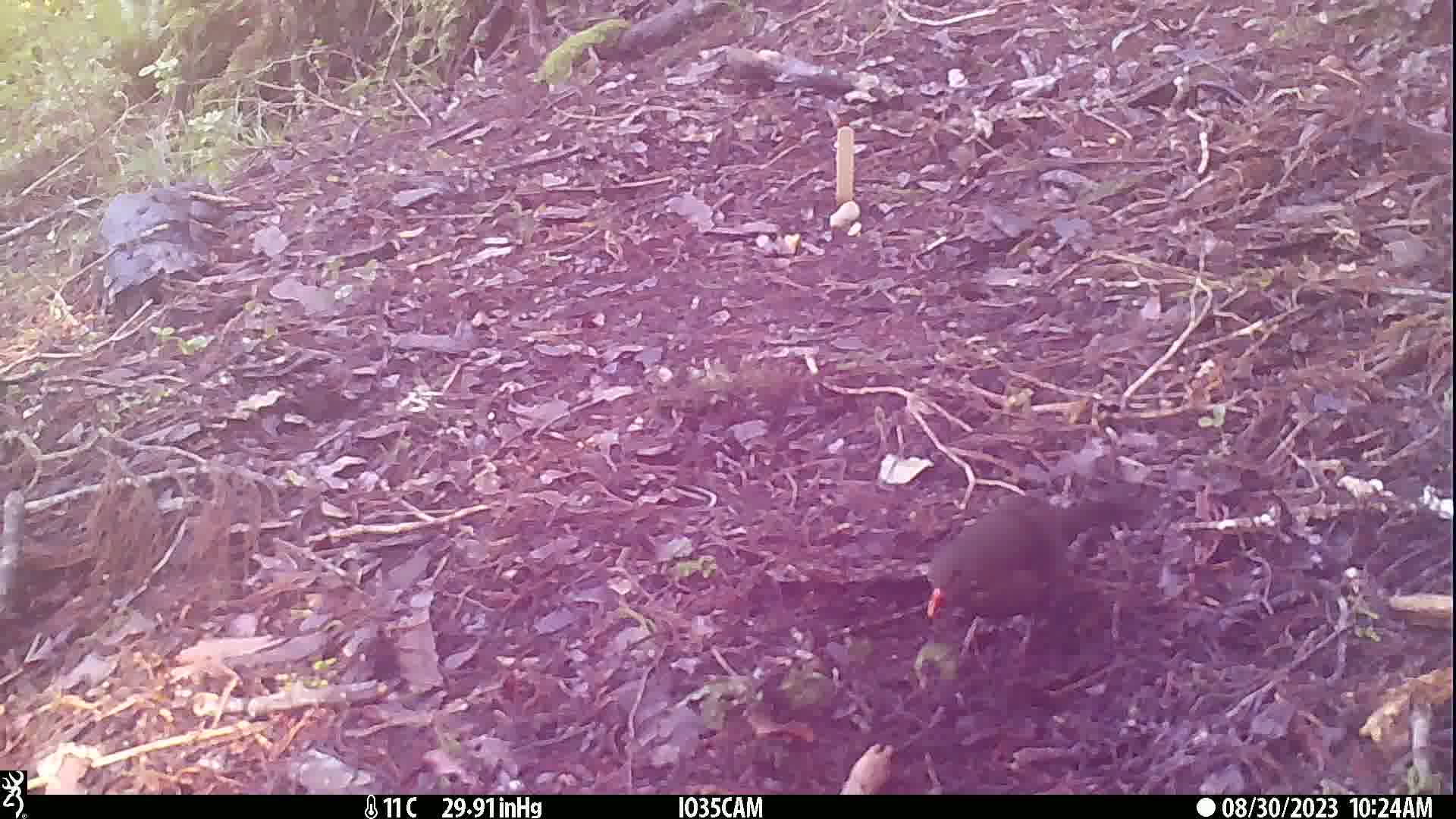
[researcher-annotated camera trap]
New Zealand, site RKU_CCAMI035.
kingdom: Animalia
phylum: Chordata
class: Aves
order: Passeriformes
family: Turdidae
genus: Turdus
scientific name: Turdus merula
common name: eurasian blackbird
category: blackbird